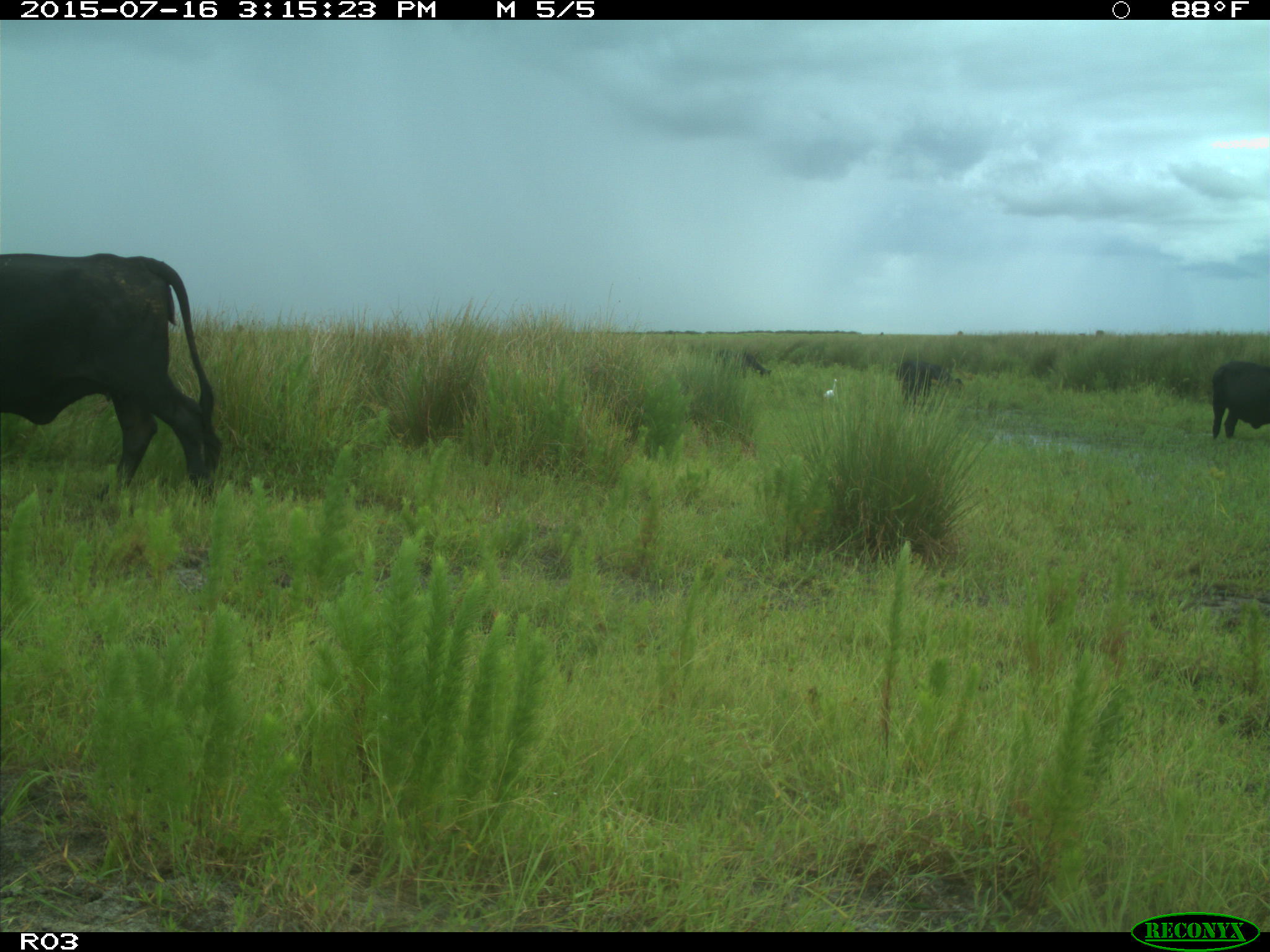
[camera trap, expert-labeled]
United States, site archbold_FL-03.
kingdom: Animalia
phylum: Chordata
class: Mammalia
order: Artiodactyla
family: Bovidae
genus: Bos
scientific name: Bos taurus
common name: domestic cow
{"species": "Bos taurus (domestic cow)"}